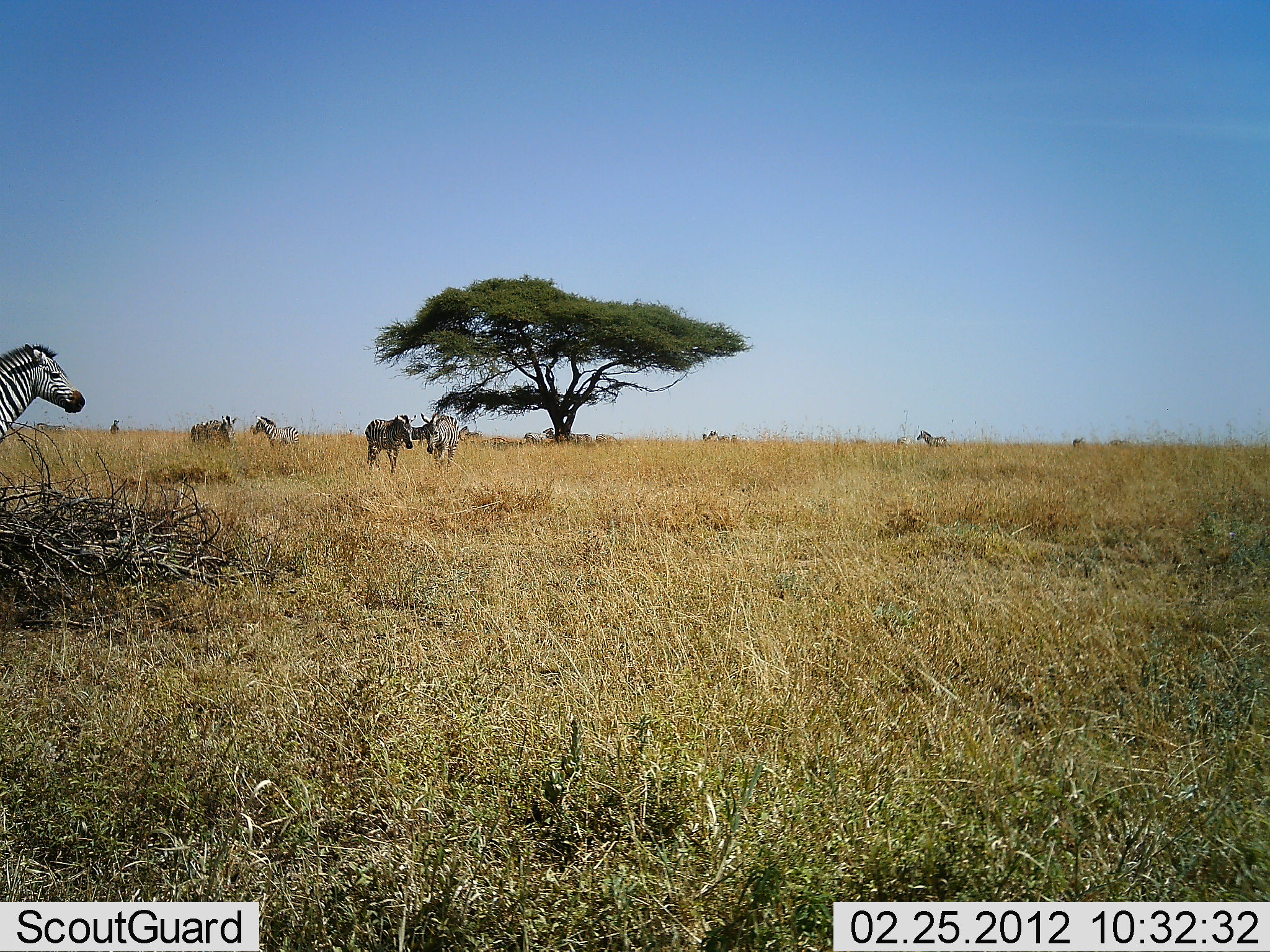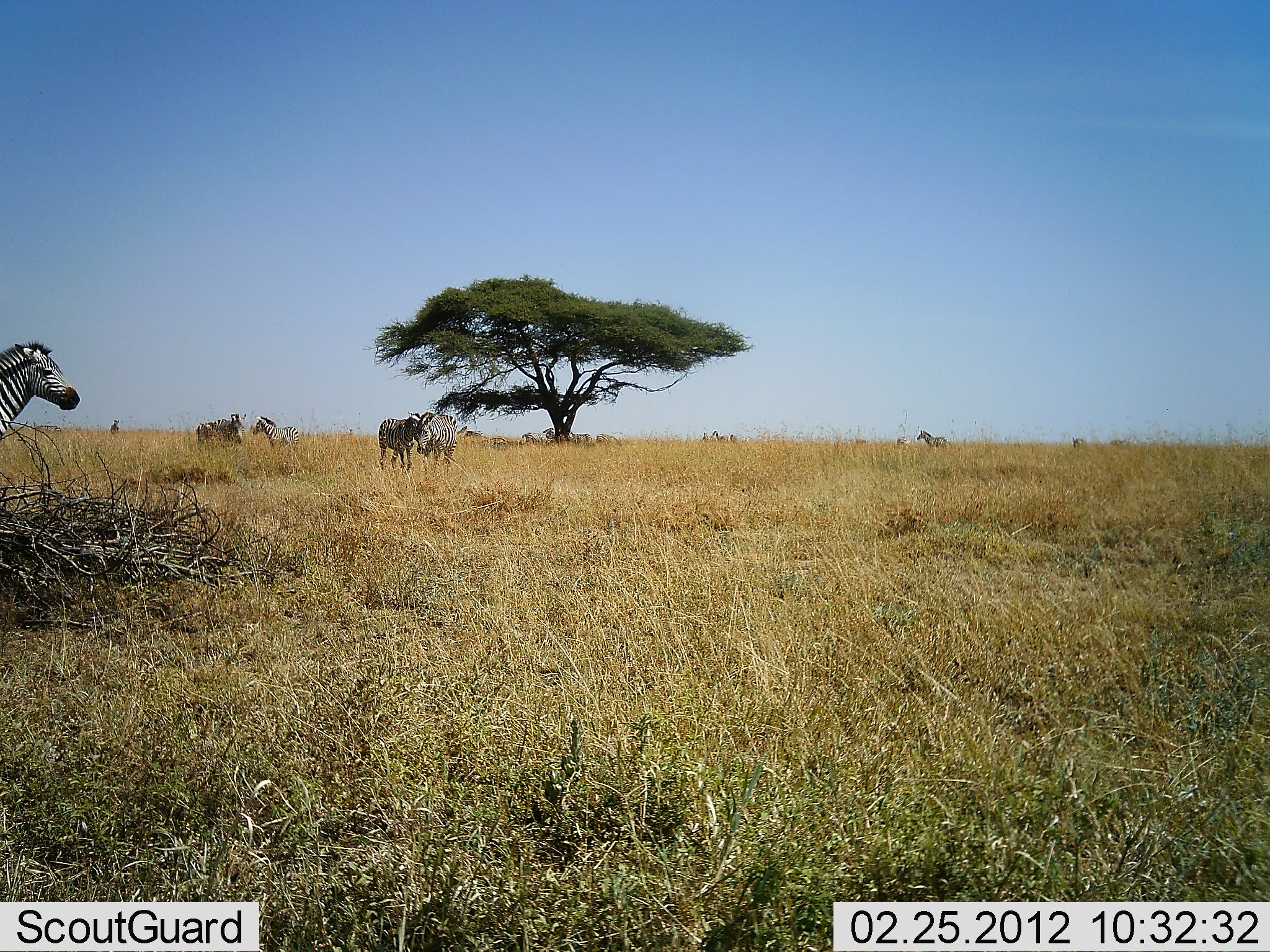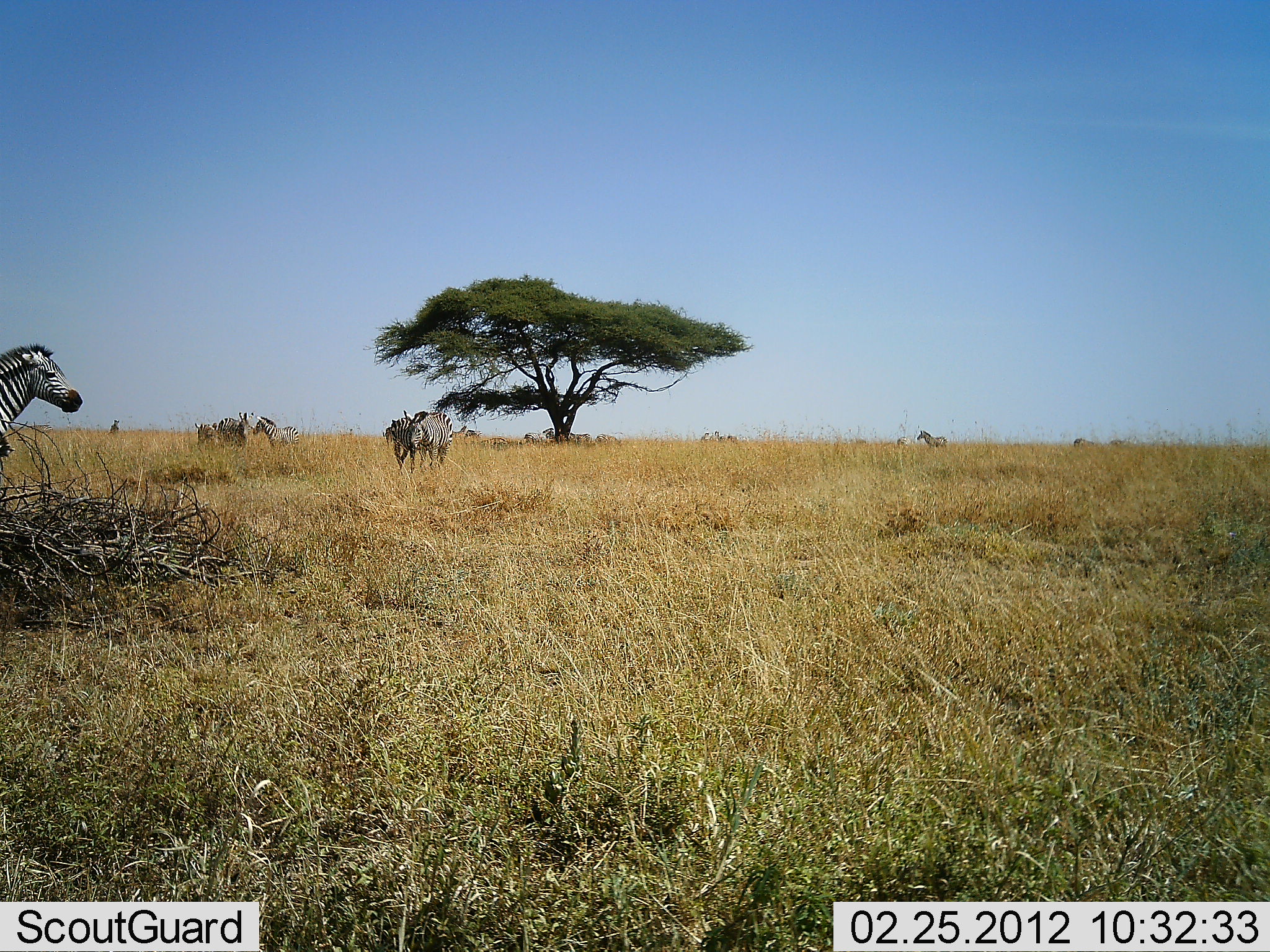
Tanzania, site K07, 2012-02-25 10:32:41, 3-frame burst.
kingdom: Animalia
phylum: Chordata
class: Mammalia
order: Perissodactyla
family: Equidae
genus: Equus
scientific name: Equus quagga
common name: plains zebra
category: zebra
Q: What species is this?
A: Zebra (plains zebra) (Equus quagga).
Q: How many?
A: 10.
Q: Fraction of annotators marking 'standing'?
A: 96%.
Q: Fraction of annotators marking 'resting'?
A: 17%.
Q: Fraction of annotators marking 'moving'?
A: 57%.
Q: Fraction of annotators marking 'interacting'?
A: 22%.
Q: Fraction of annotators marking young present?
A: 9%.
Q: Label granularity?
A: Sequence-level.